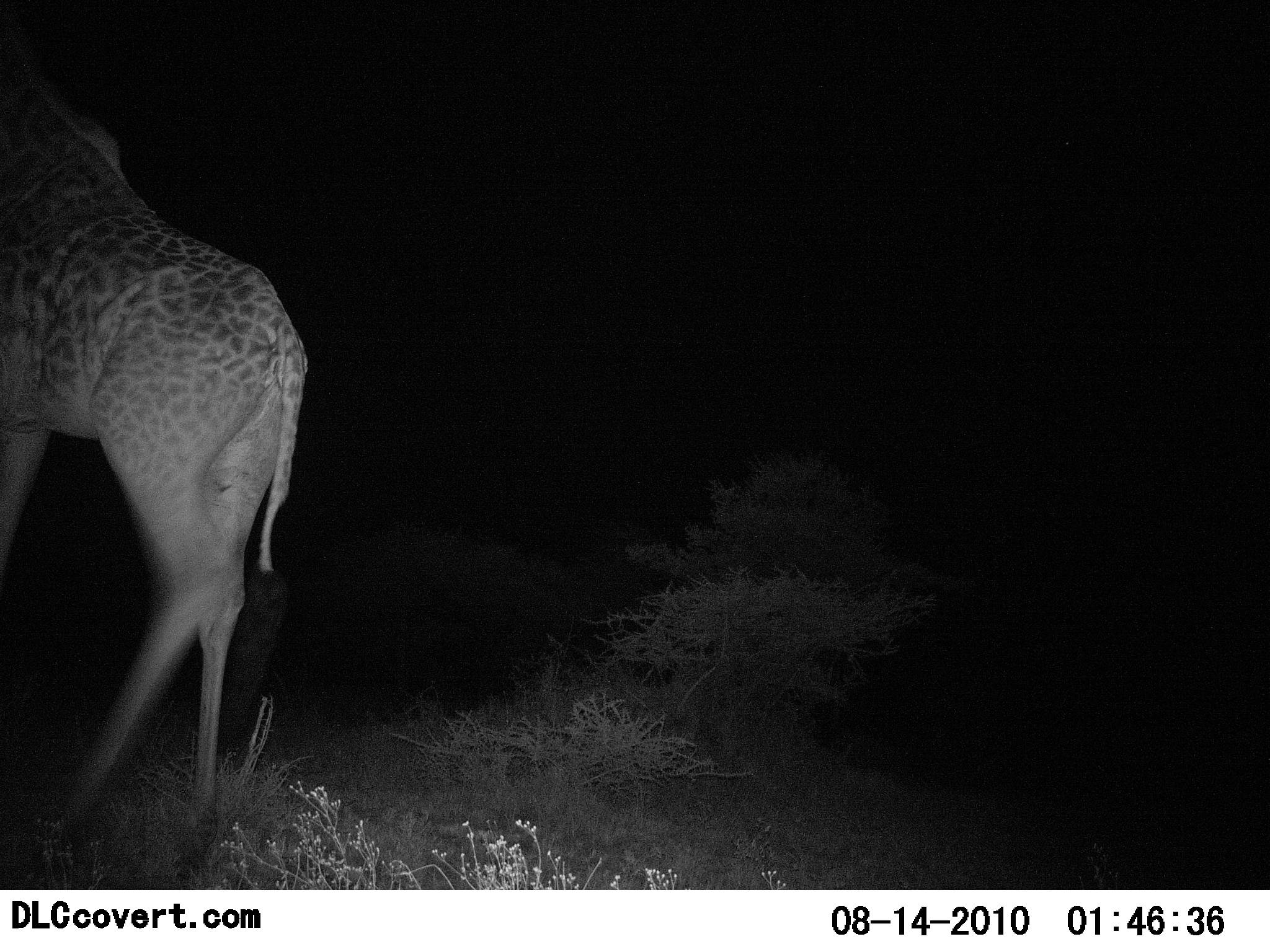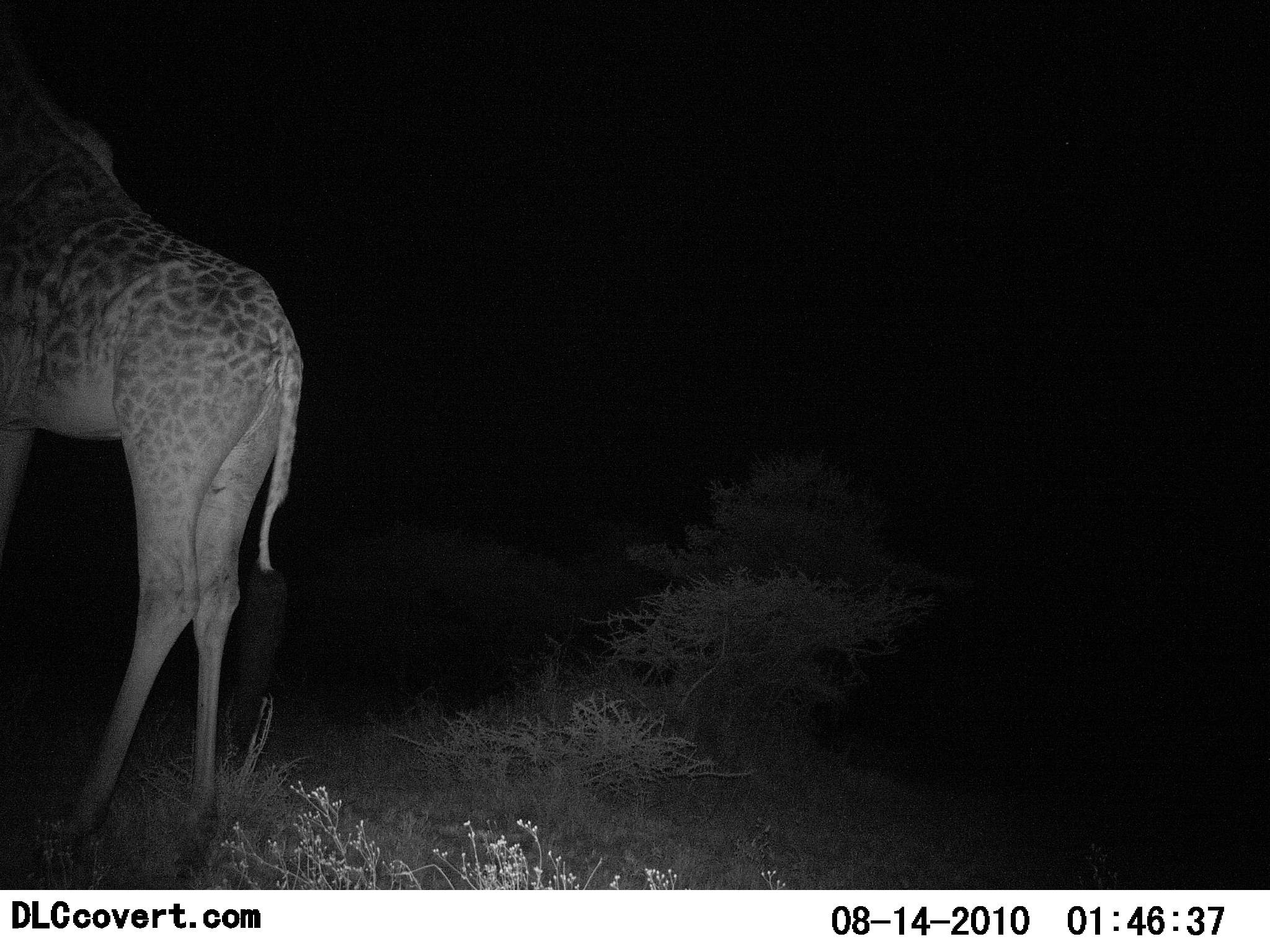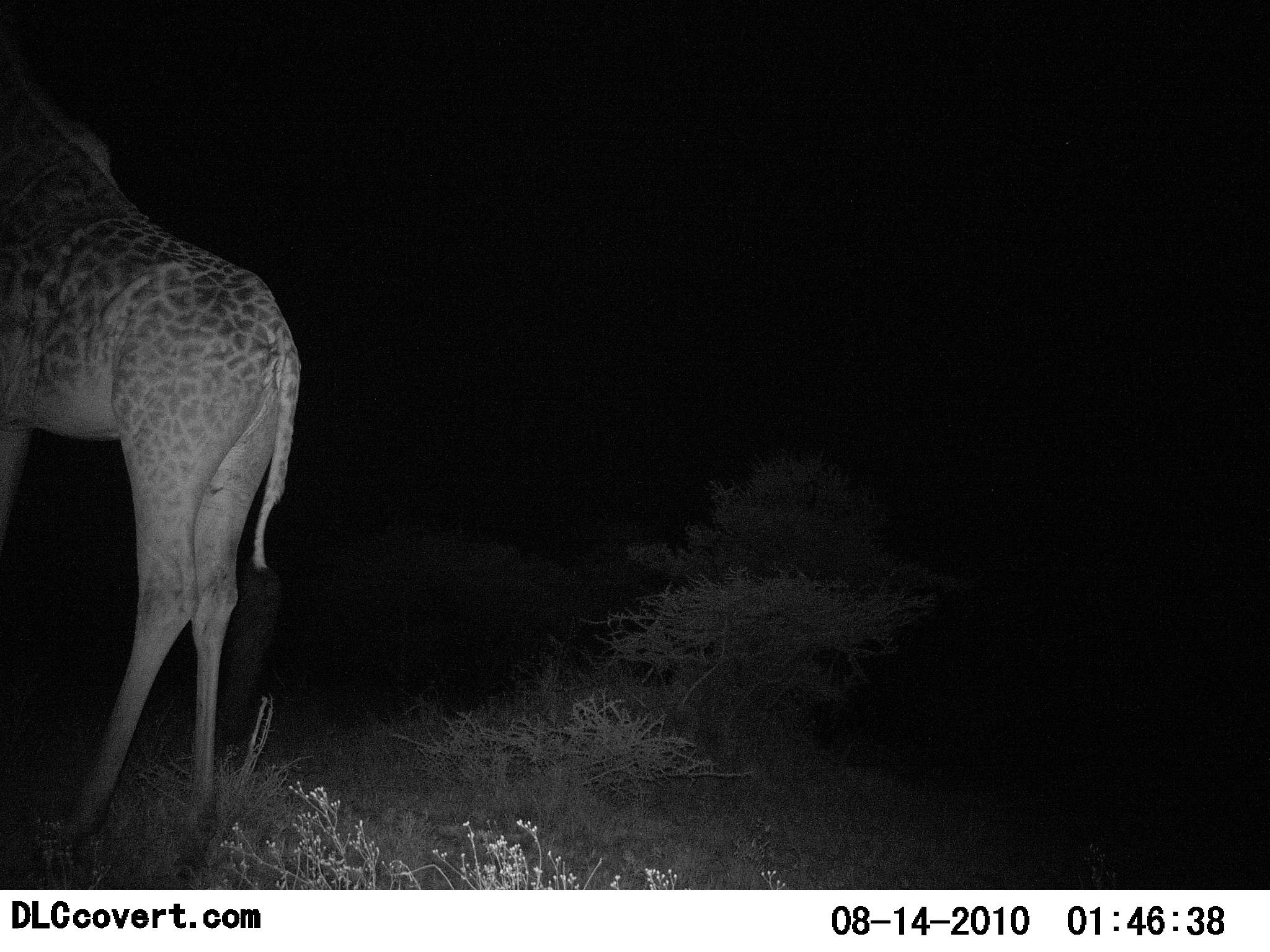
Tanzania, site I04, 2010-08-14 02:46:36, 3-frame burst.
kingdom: Animalia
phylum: Chordata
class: Mammalia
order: Artiodactyla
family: Giraffidae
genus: Giraffa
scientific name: Giraffa camelopardalis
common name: giraffe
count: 1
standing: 94%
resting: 0%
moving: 6%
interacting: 0%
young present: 0%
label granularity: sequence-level